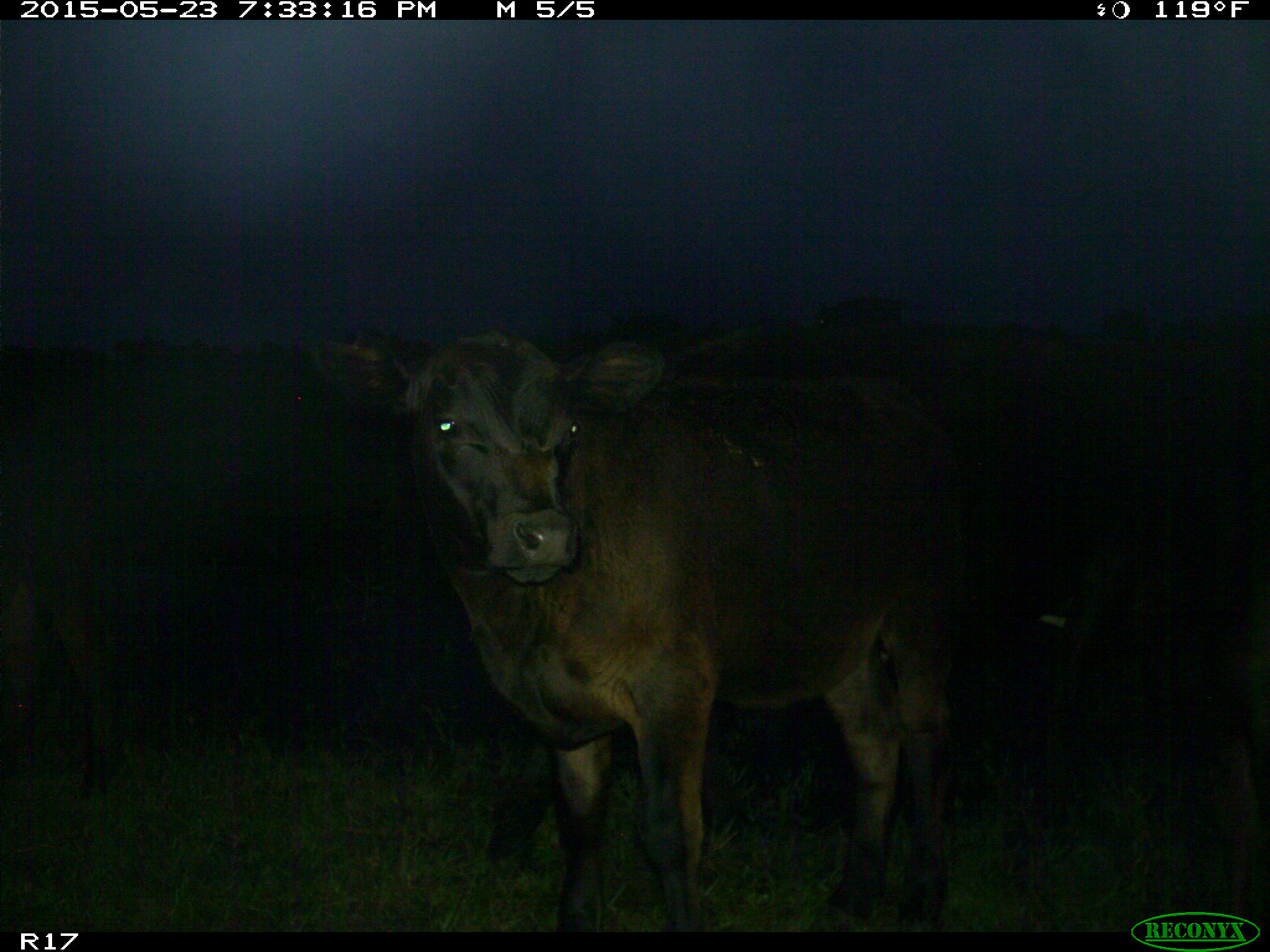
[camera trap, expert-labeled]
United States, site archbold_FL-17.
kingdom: Animalia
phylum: Chordata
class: Mammalia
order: Artiodactyla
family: Bovidae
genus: Bos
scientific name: Bos taurus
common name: domestic cow